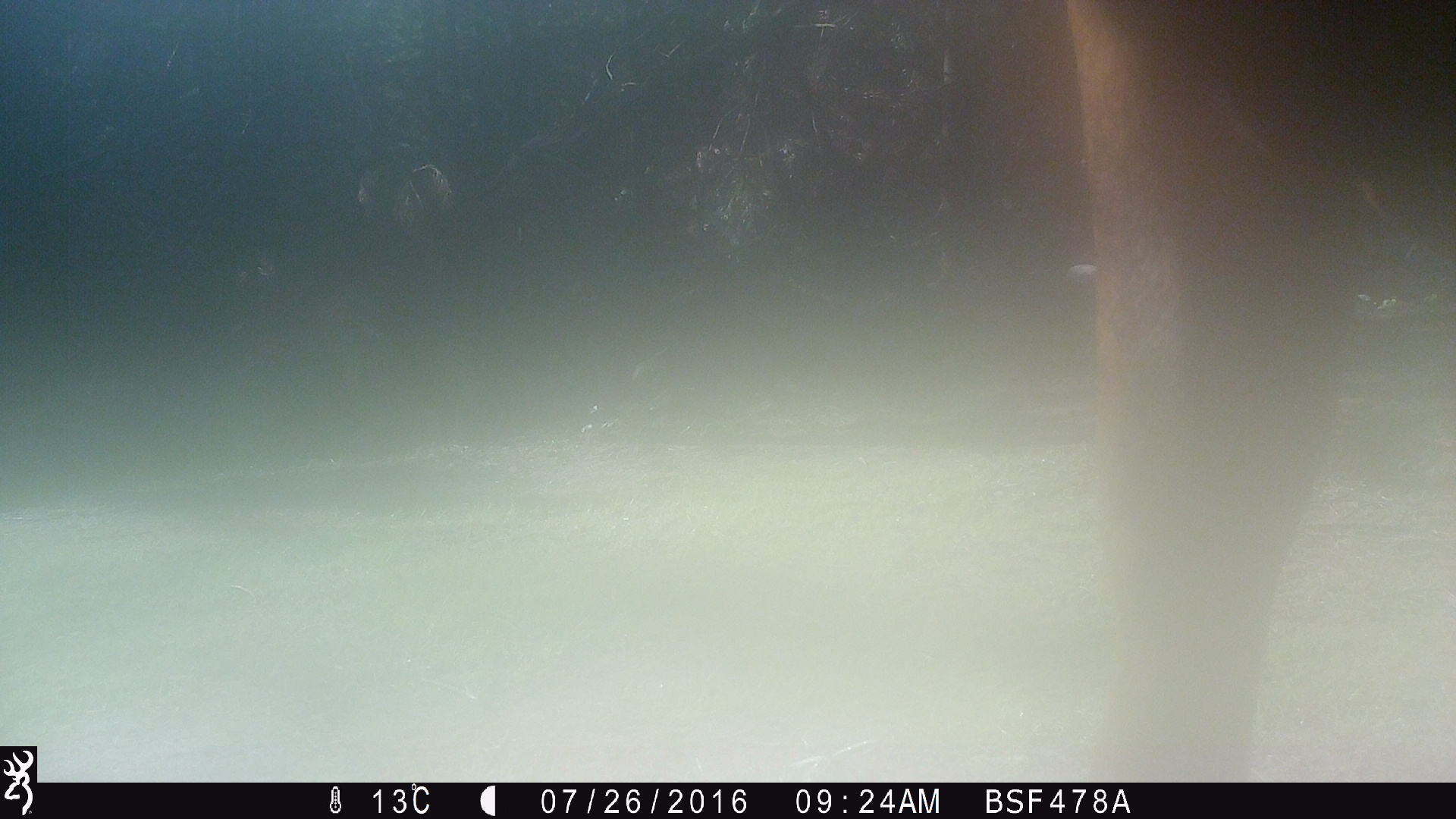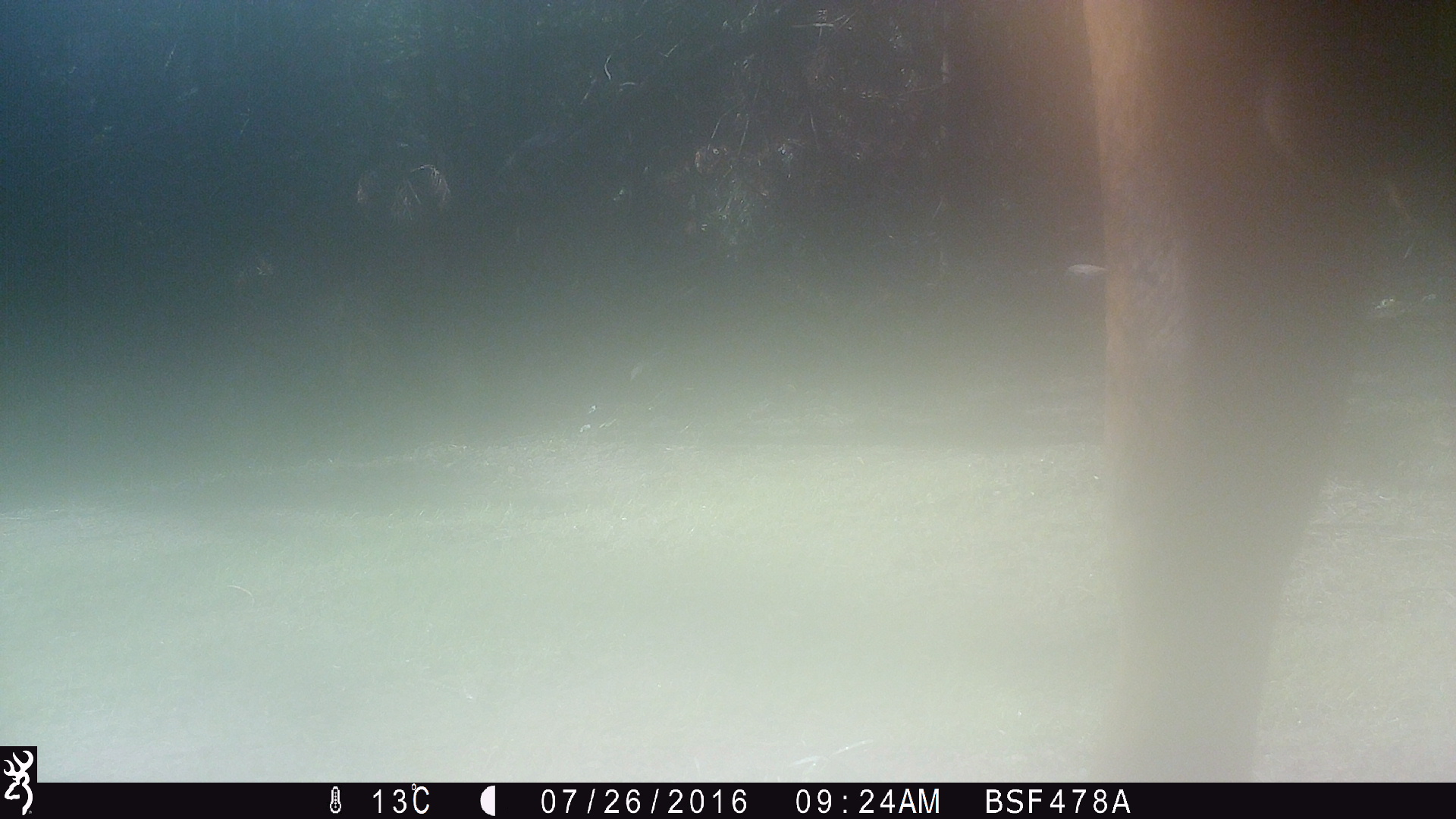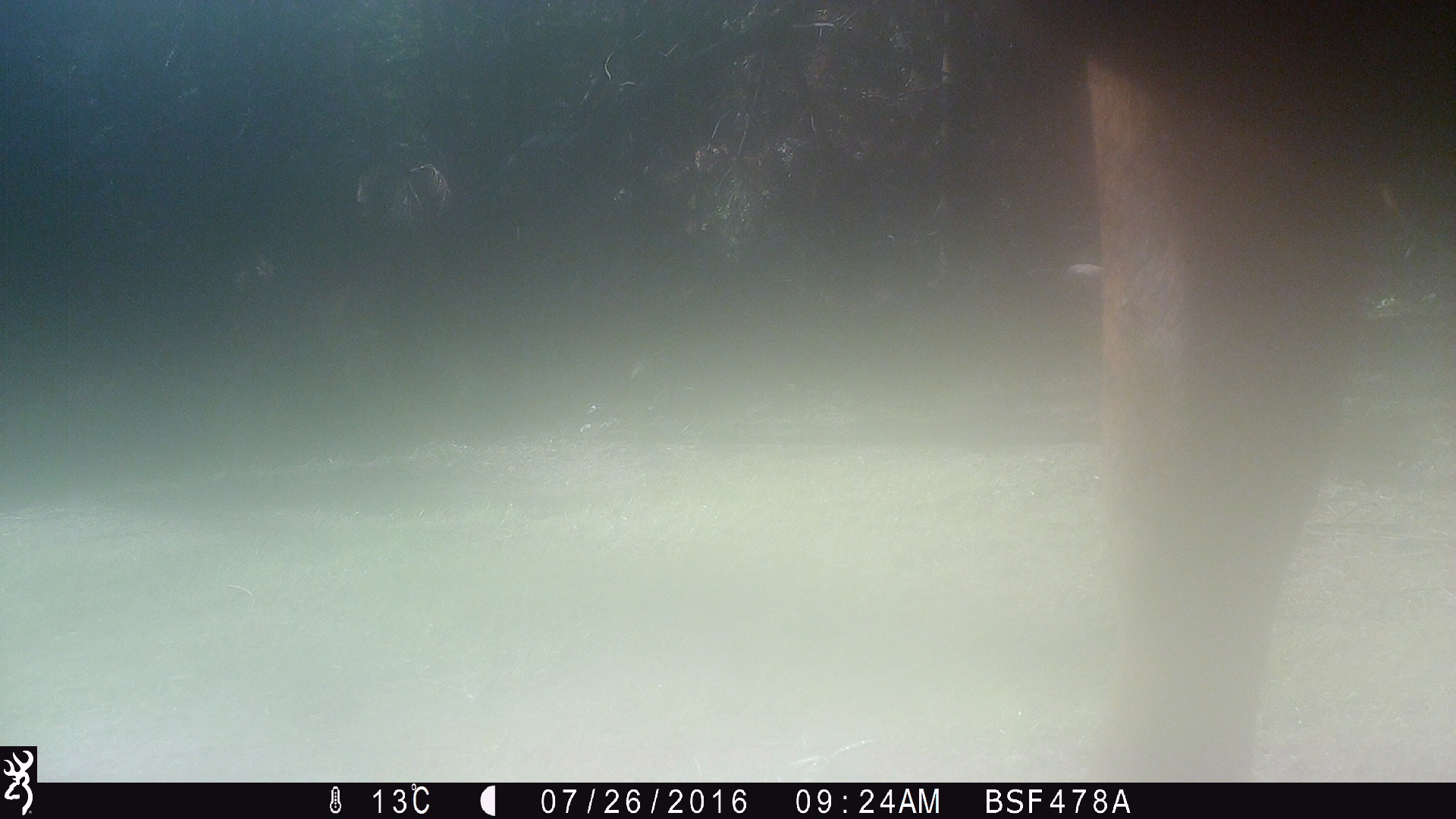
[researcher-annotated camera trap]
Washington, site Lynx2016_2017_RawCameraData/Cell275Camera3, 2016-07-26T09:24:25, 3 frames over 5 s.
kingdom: Animalia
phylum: Chordata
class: Mammalia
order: Artiodactyla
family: Bovidae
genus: Bos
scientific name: Bos taurus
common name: domestic cattle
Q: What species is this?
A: Domestic cattle (Bos taurus).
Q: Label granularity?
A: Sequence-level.